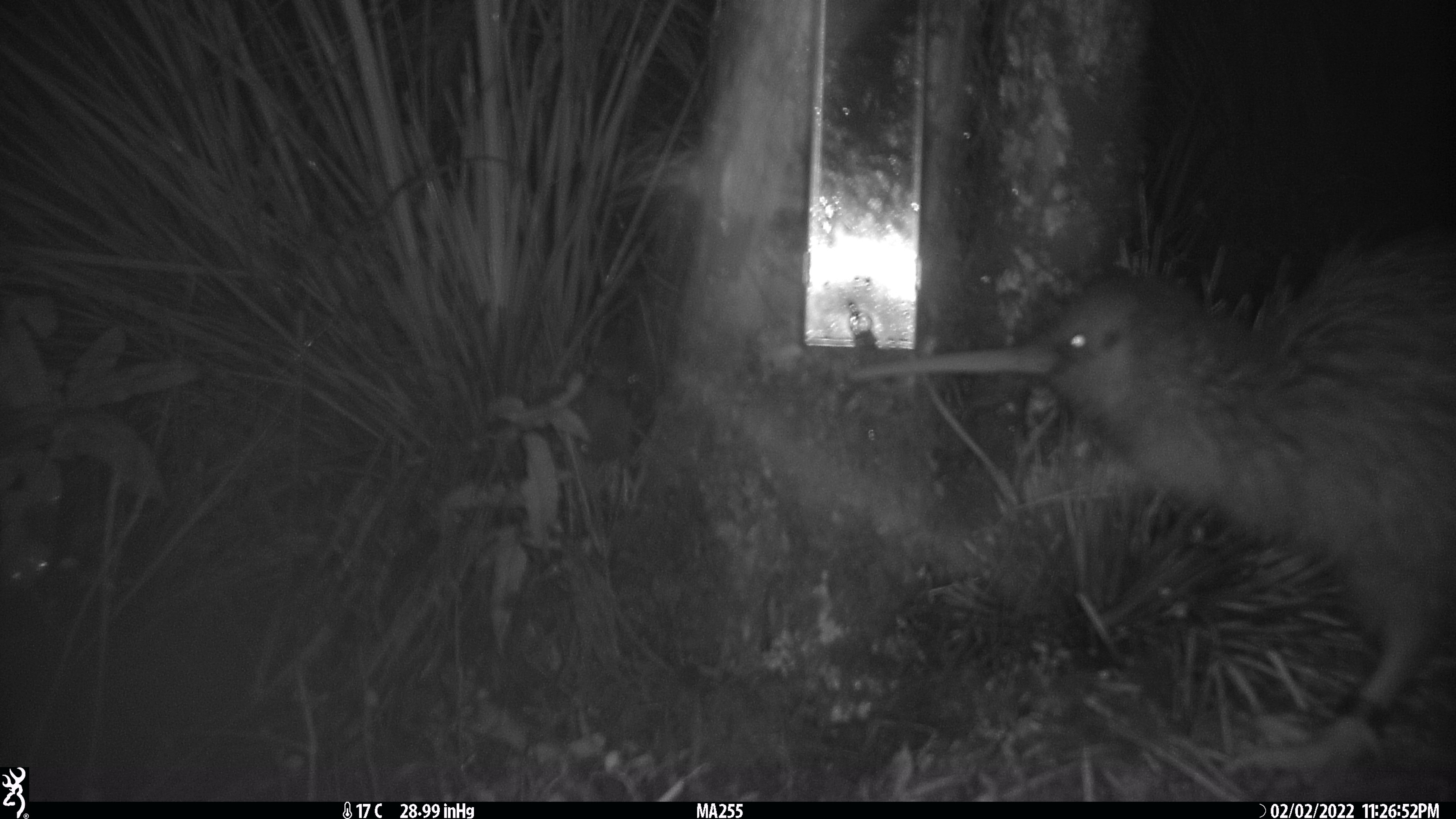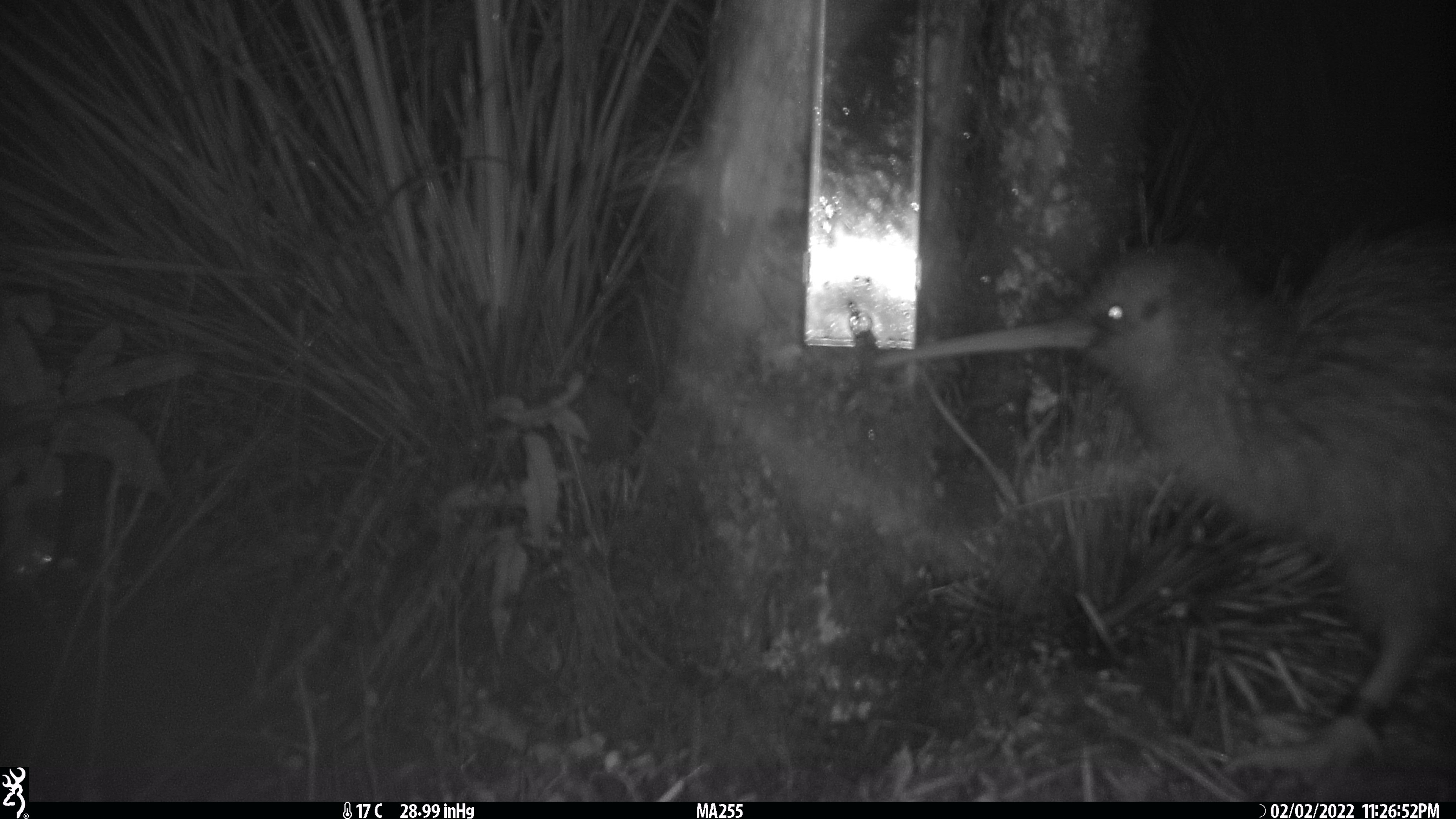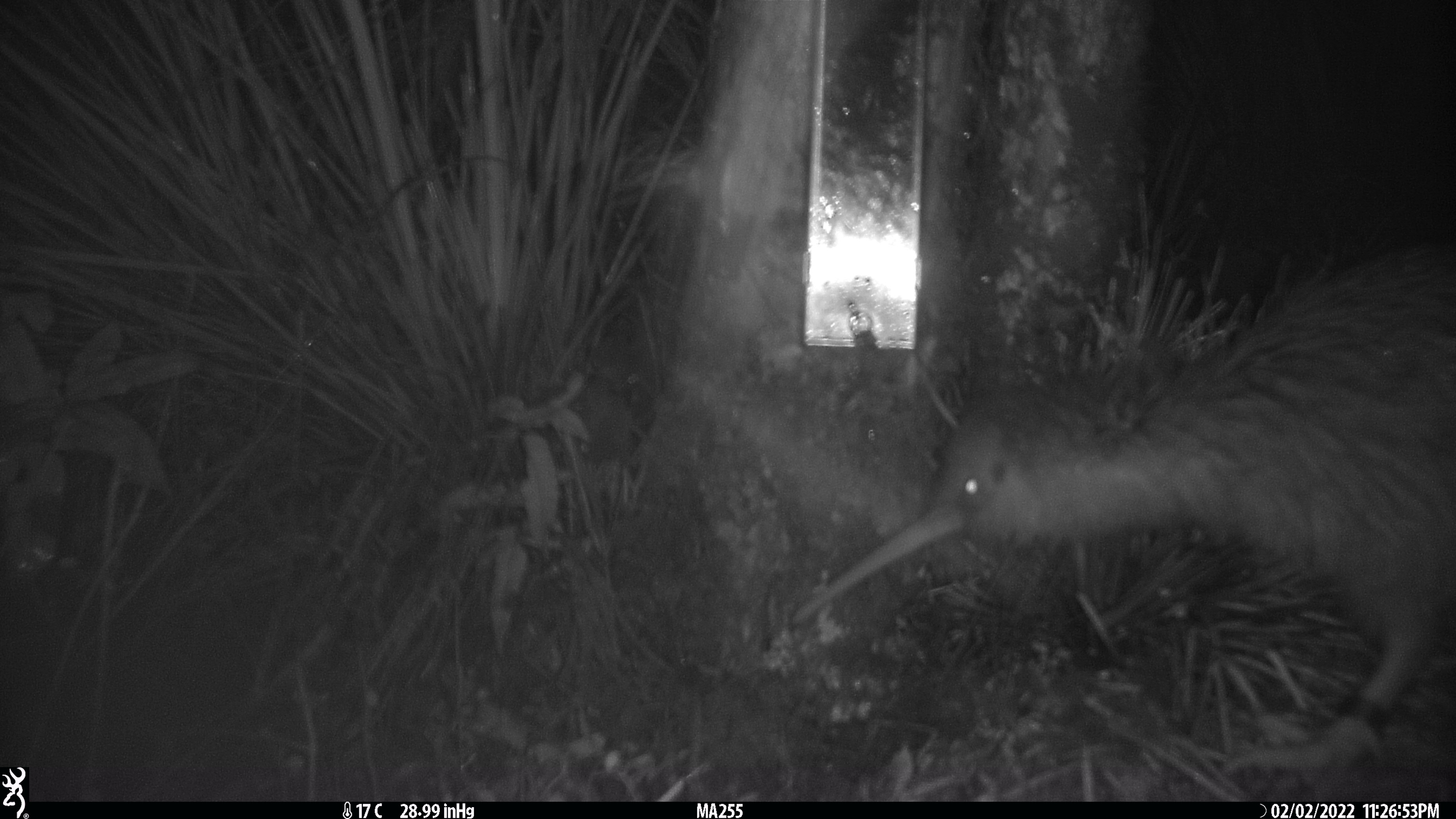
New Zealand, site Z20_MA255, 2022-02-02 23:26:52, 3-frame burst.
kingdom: Animalia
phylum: Chordata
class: Aves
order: Apterygiformes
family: Apterygidae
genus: Apteryx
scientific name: Apteryx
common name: kiwi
Kiwi (Apteryx).